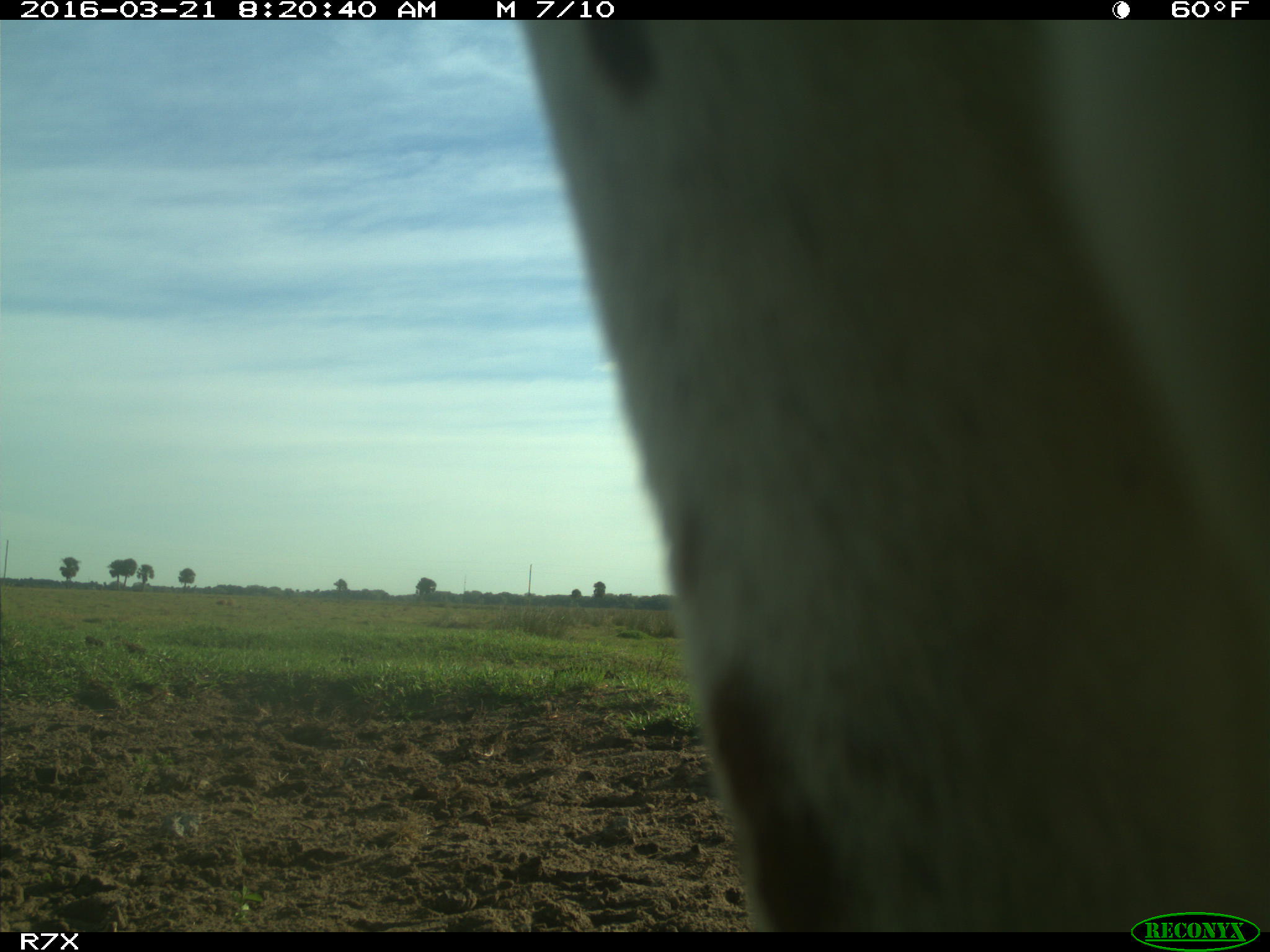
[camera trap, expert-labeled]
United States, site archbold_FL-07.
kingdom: Animalia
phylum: Chordata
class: Mammalia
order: Artiodactyla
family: Bovidae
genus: Bos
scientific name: Bos taurus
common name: domestic cow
Bos taurus (domestic cow).